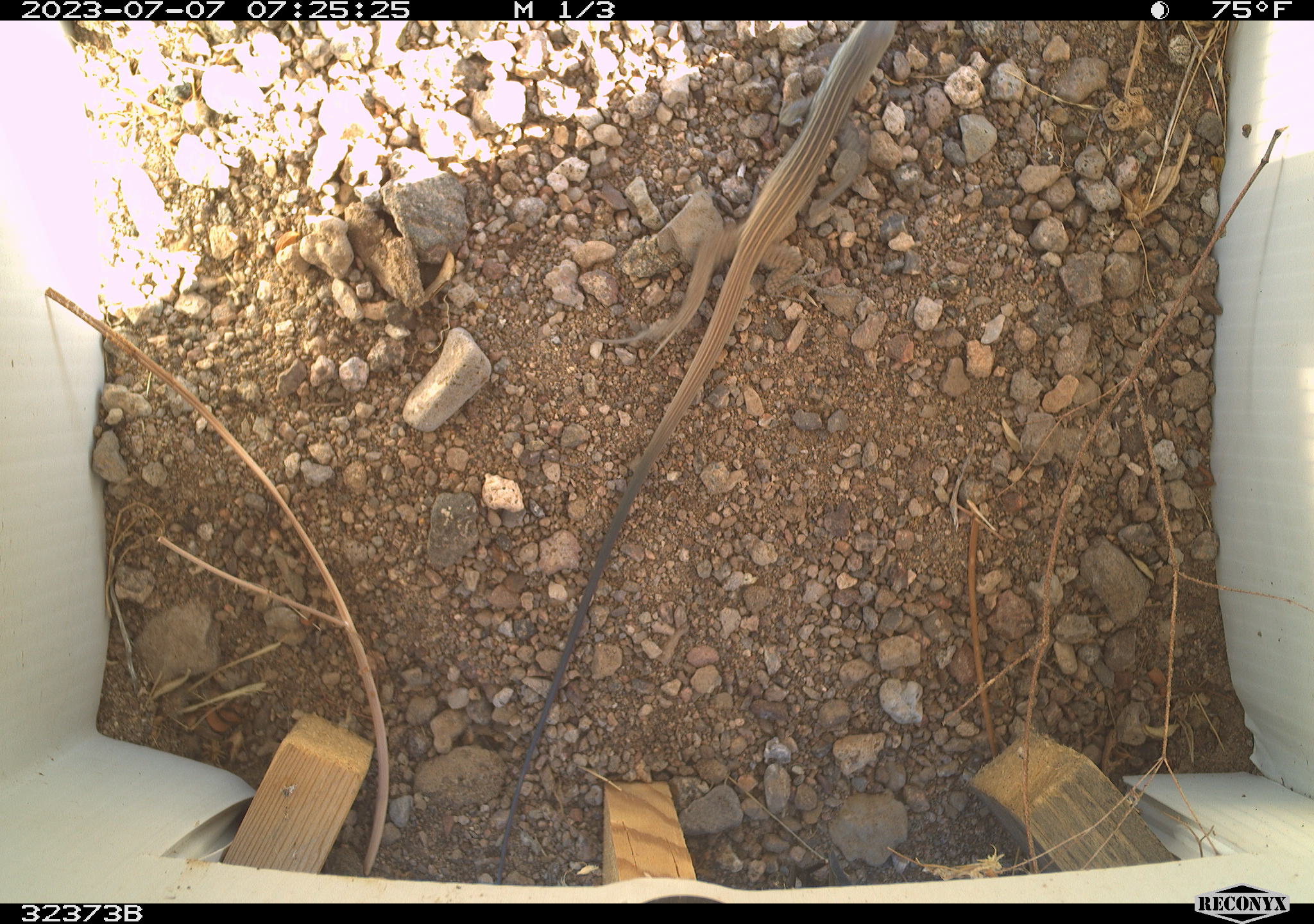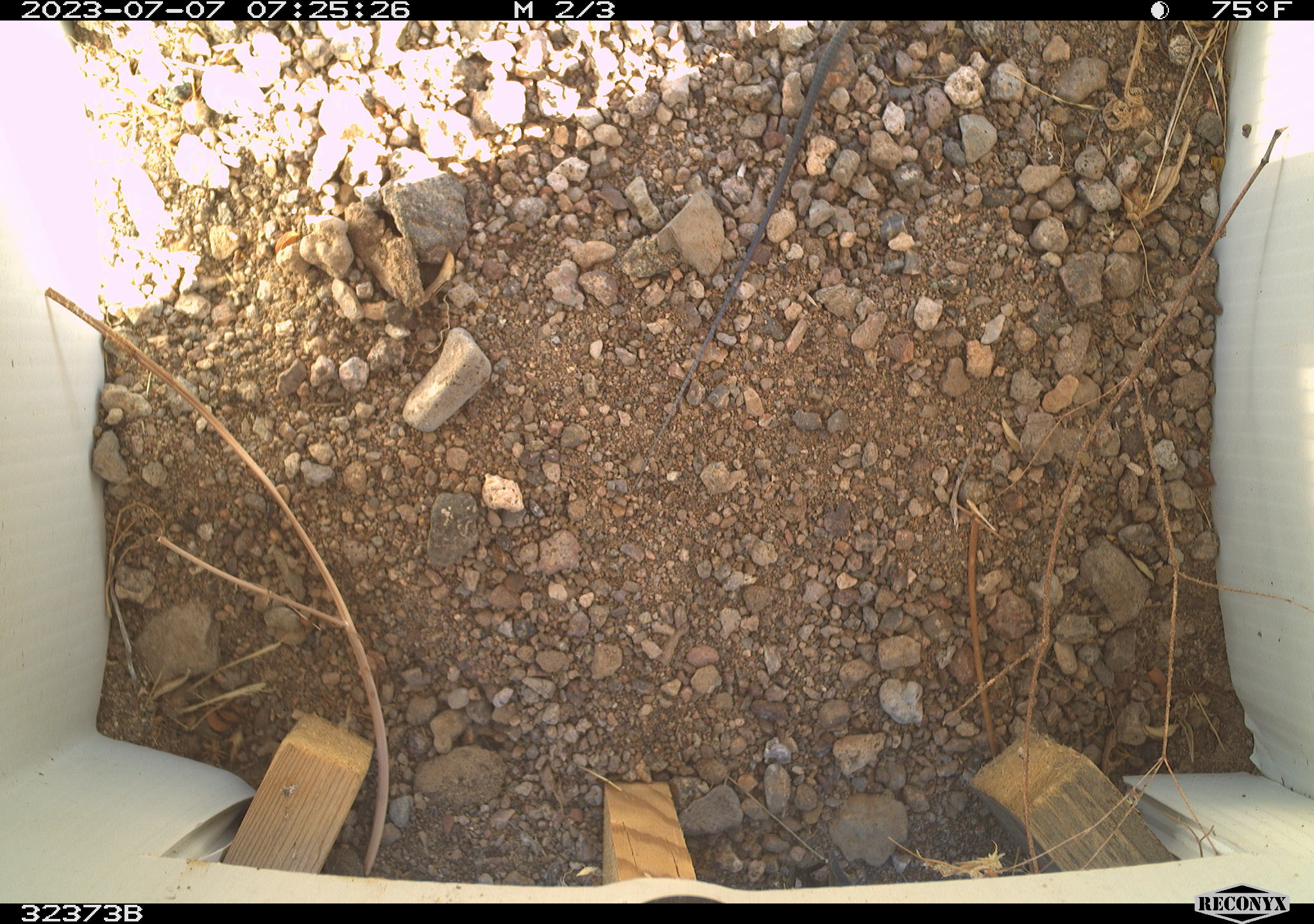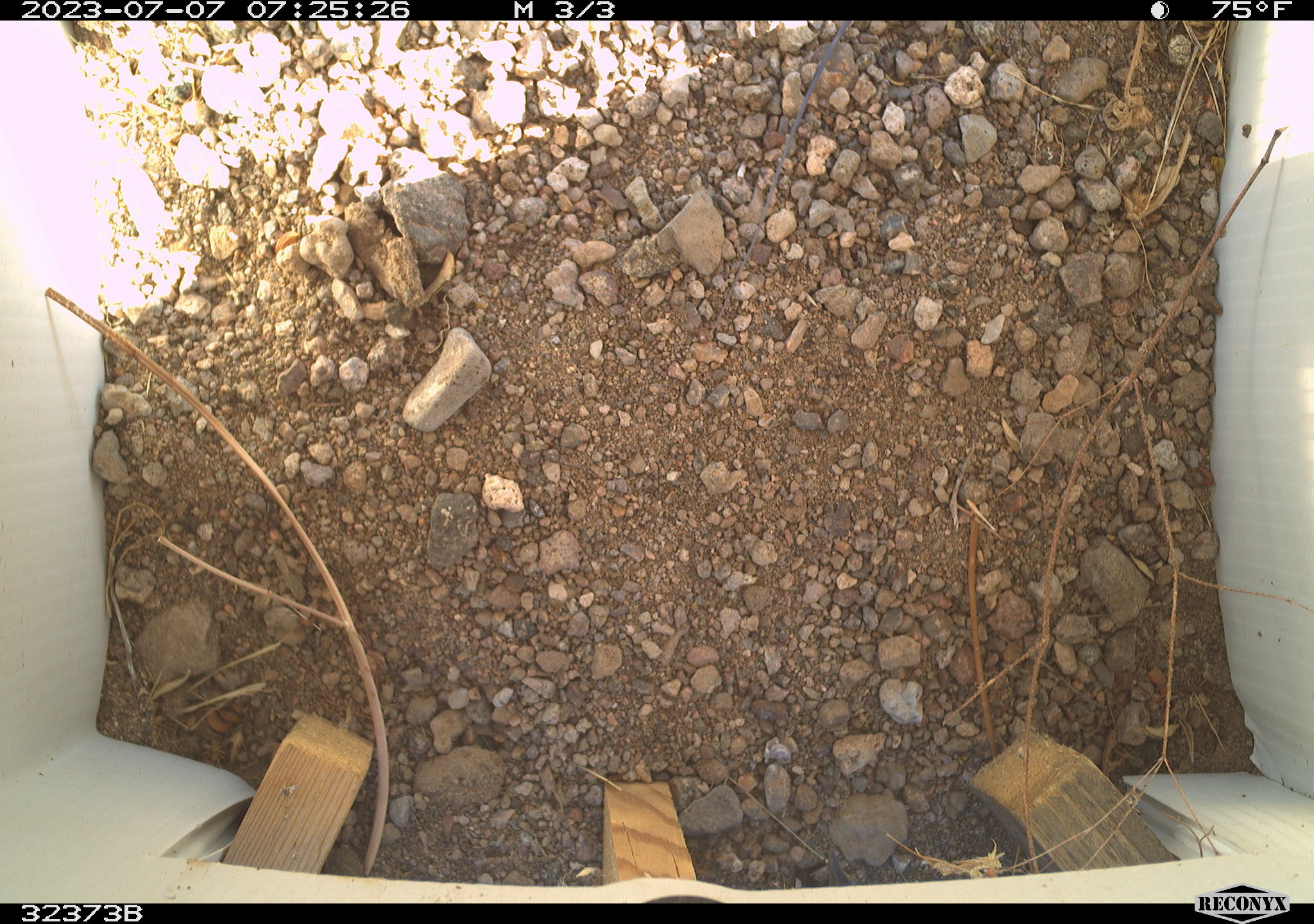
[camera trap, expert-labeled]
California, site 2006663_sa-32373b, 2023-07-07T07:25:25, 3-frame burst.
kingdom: Animalia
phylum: Chordata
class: Reptilia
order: Squamata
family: Teiidae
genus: Aspidoscelis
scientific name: Aspidoscelis tigris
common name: western whiptail